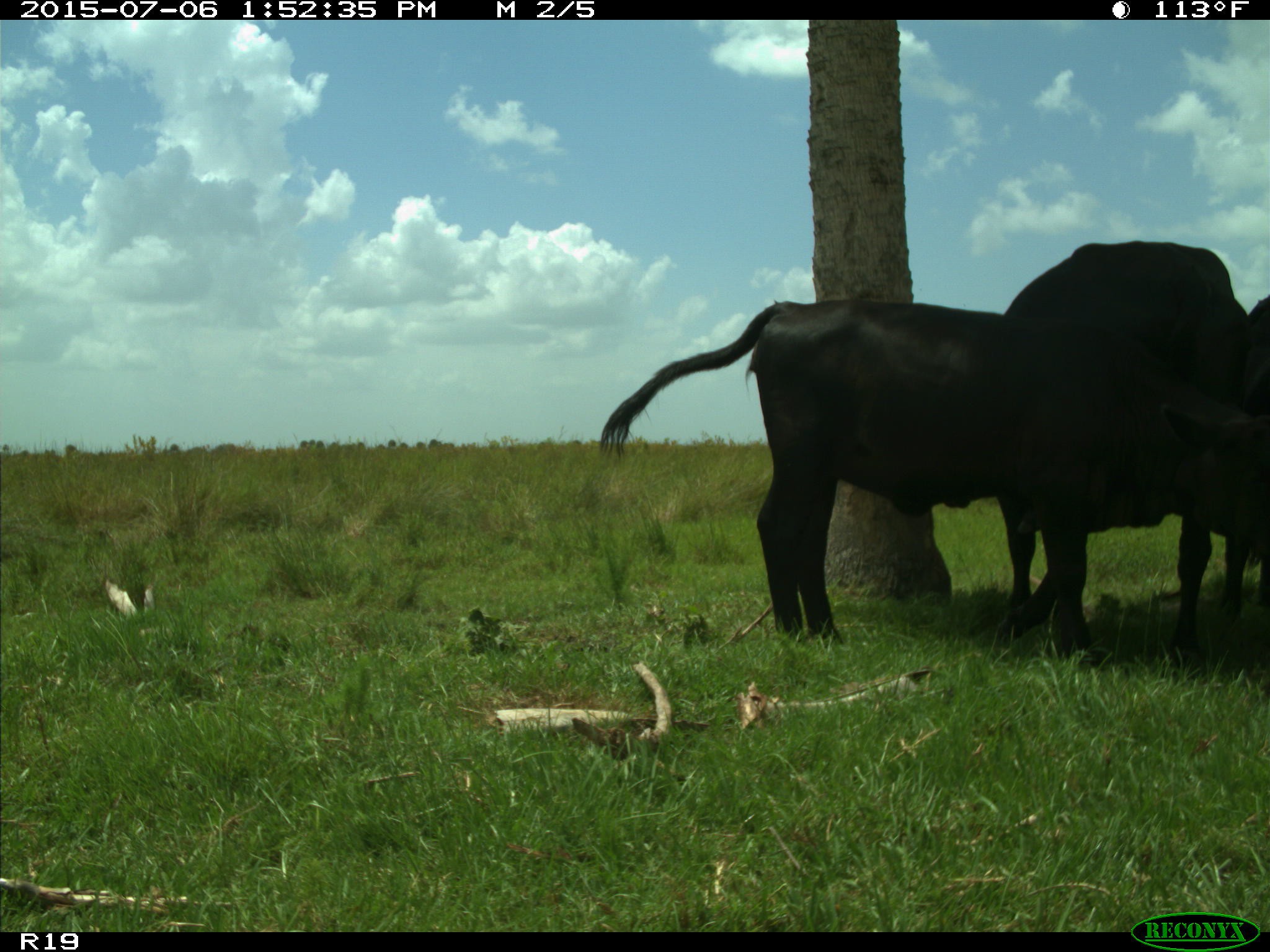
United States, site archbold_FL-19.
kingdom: Animalia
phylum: Chordata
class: Mammalia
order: Artiodactyla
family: Bovidae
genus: Bos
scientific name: Bos taurus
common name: domestic cow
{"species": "Bos taurus (domestic cow)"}